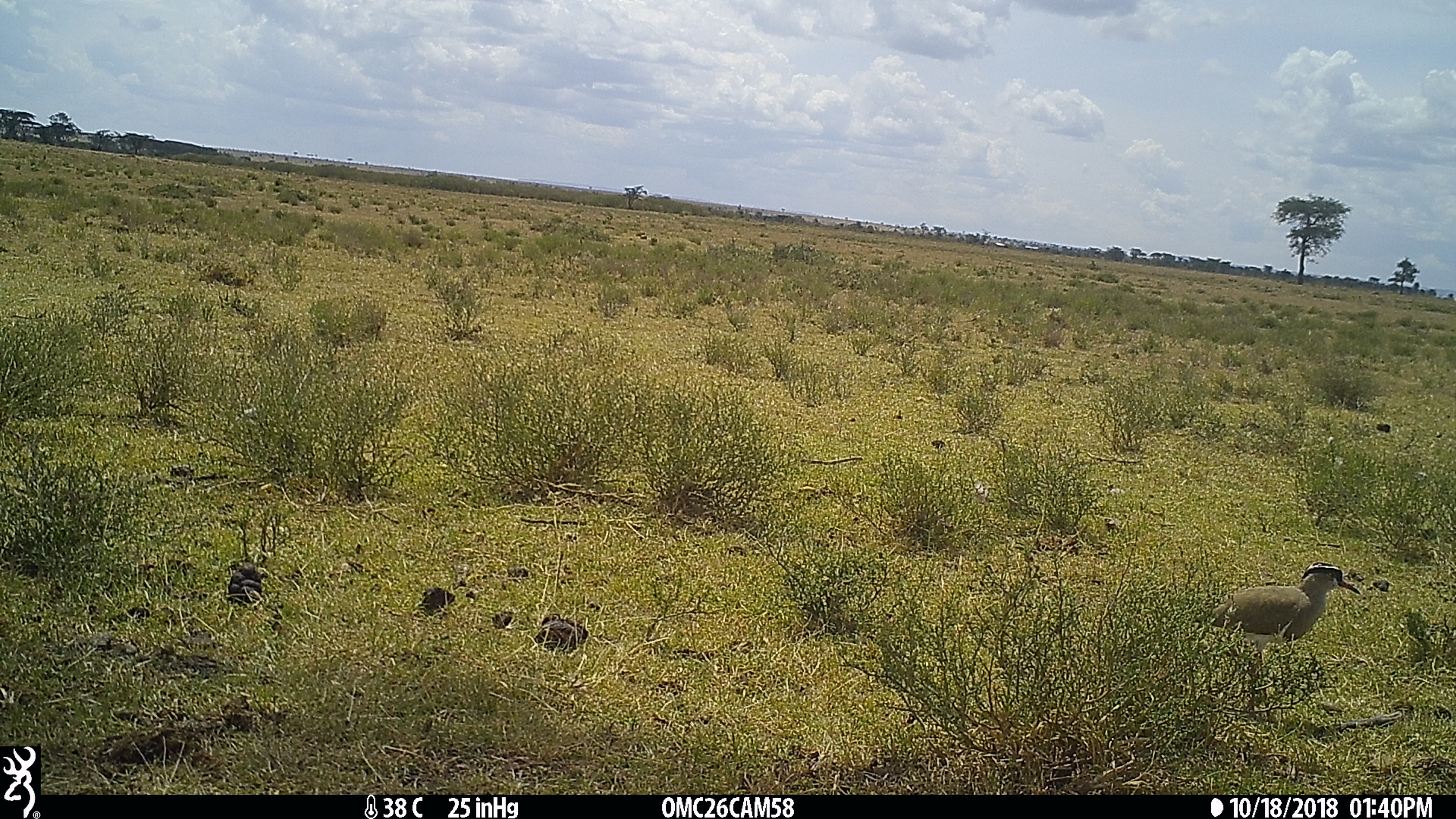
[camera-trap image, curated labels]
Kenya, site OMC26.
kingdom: Animalia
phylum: Chordata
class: Aves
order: Charadriiformes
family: Charadriidae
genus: Vanellus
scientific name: Vanellus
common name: lapwing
Lapwing (Vanellus).